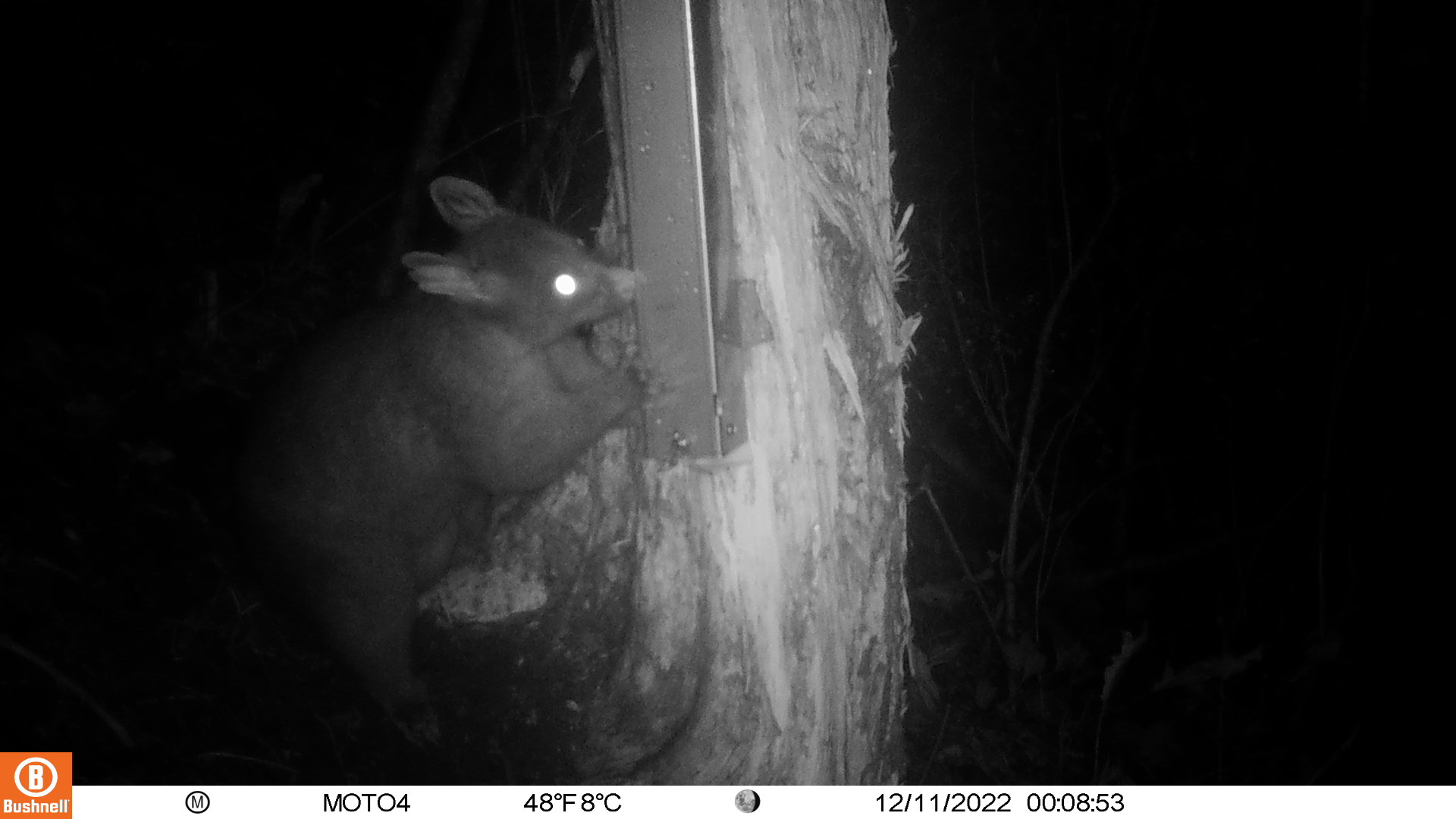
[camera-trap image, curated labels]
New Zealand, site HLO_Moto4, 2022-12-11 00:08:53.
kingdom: Animalia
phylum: Chordata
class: Mammalia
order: Diprotodontia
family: Phalangeridae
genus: Trichosurus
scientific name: Trichosurus vulpecula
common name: common brushtail possum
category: possum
Possum (common brushtail possum) (Trichosurus vulpecula).